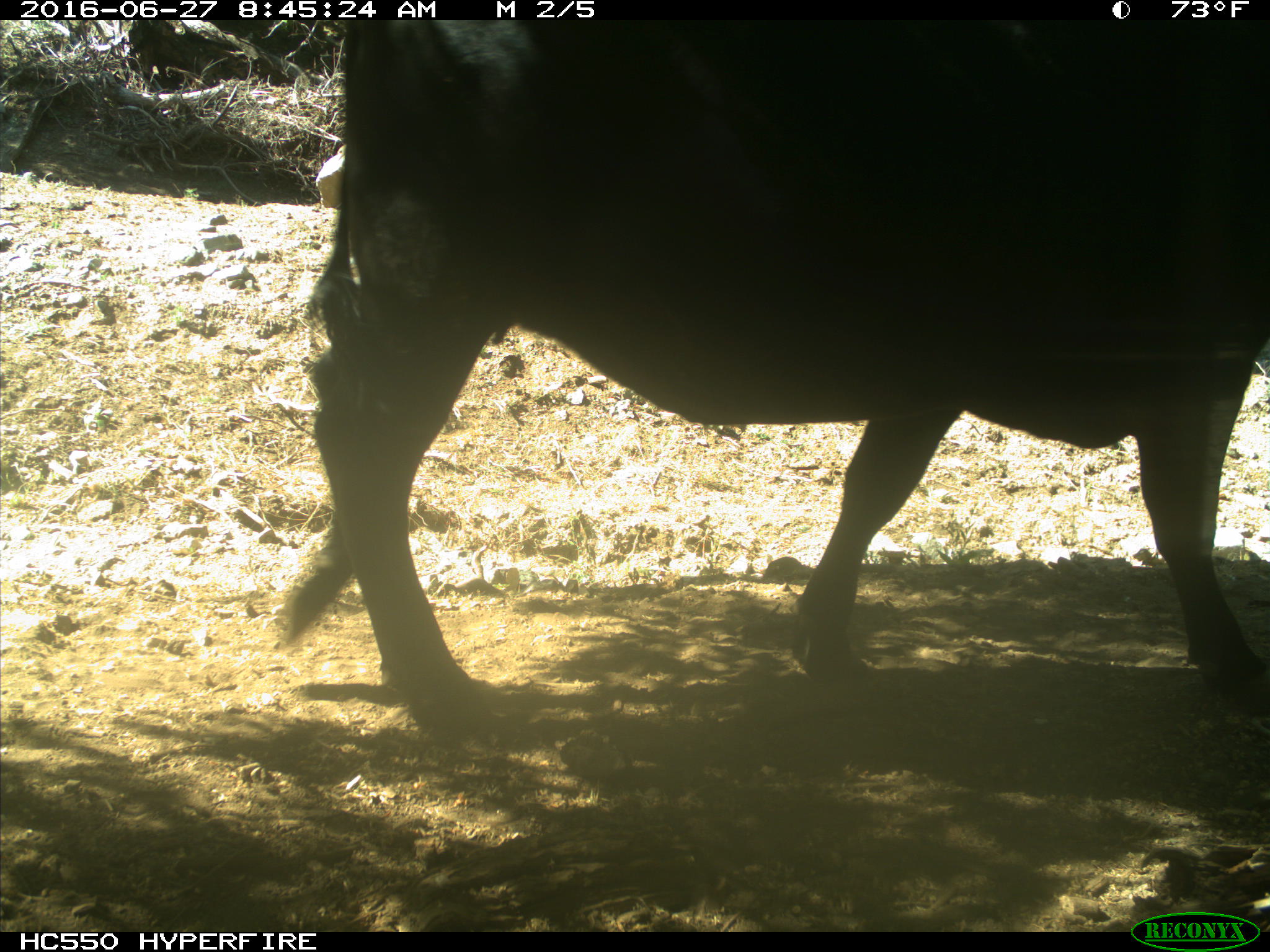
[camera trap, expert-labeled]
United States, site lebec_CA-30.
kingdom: Animalia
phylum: Chordata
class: Mammalia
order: Artiodactyla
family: Bovidae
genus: Bos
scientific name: Bos taurus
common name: domestic cow